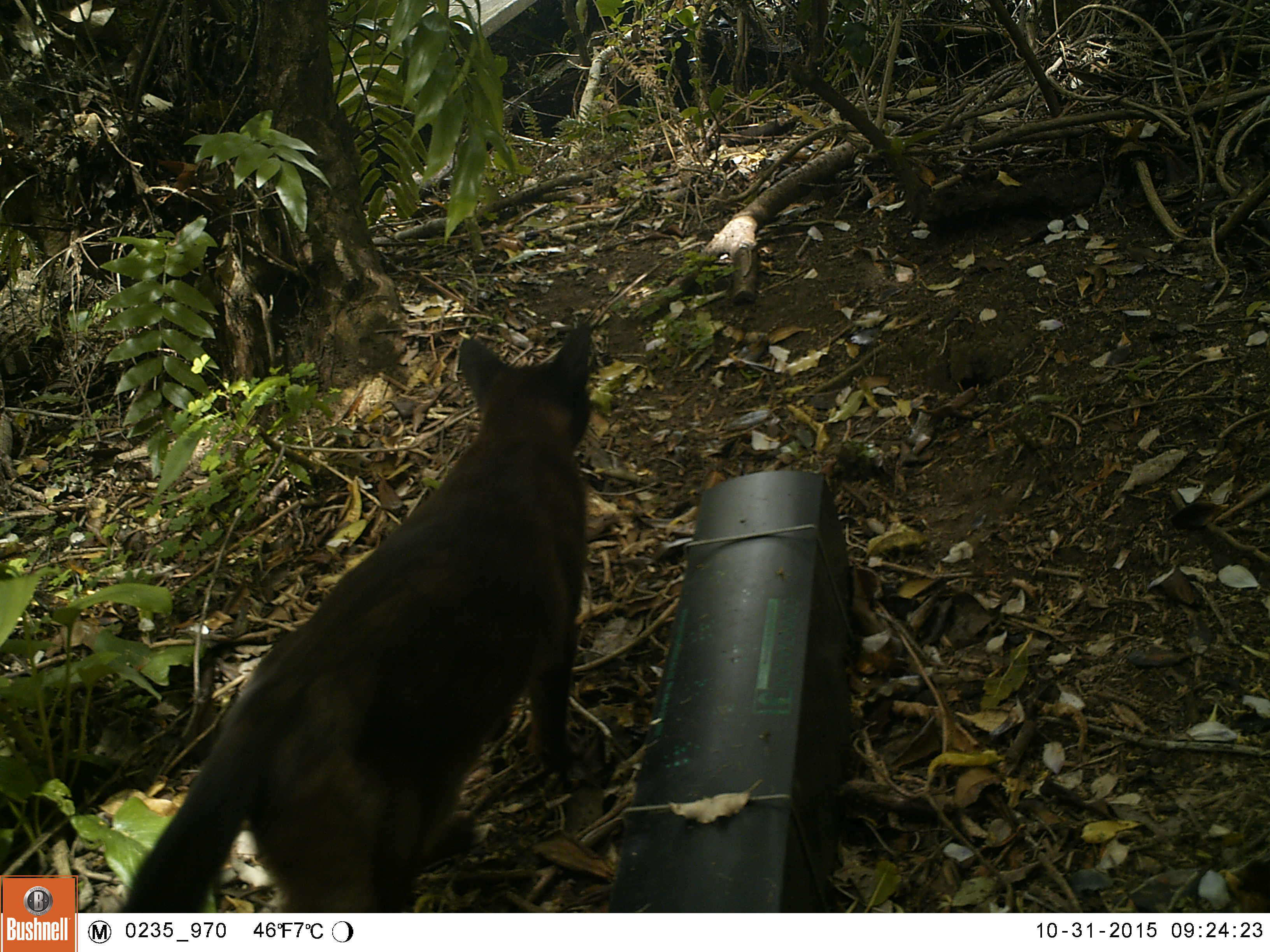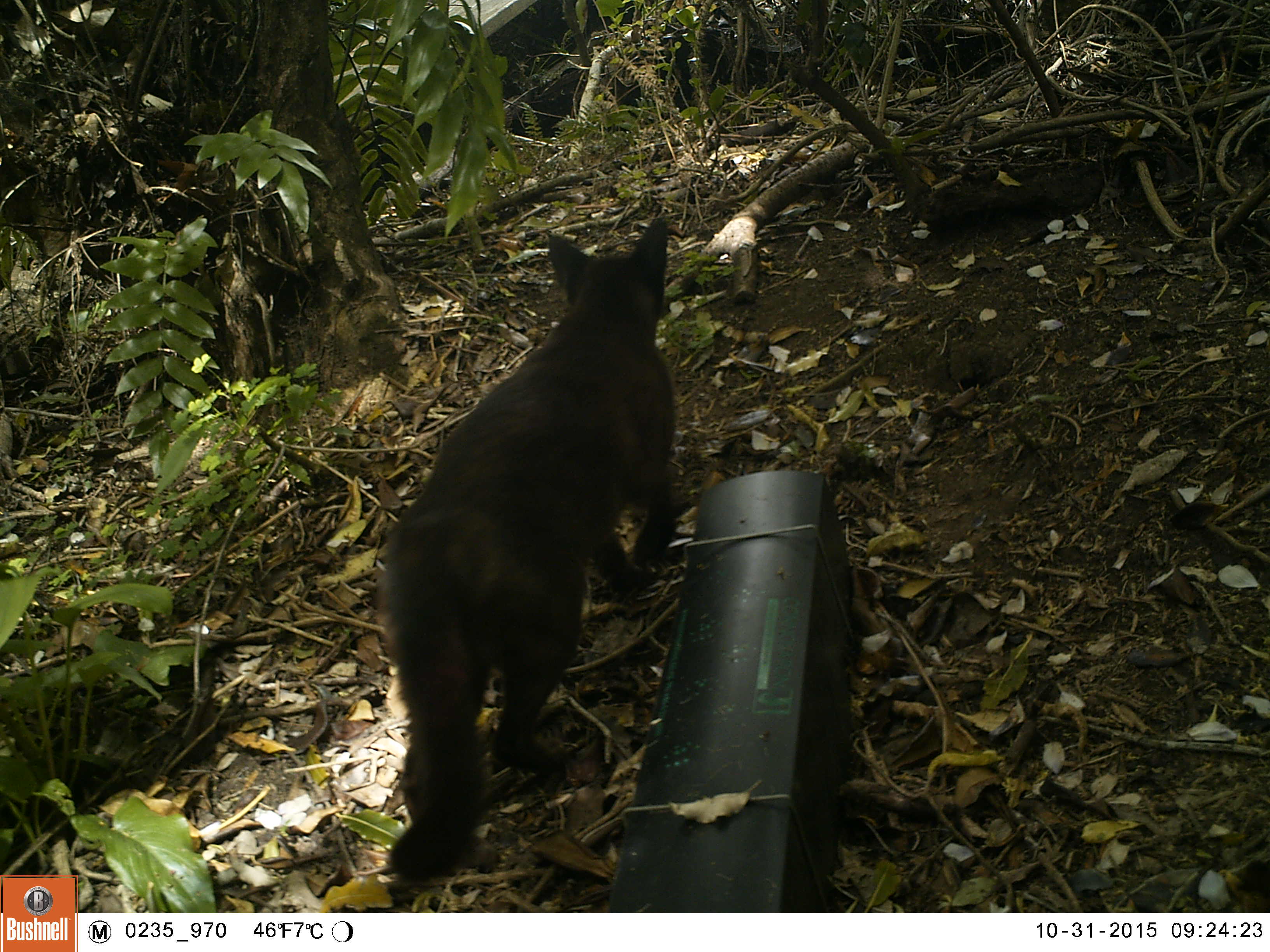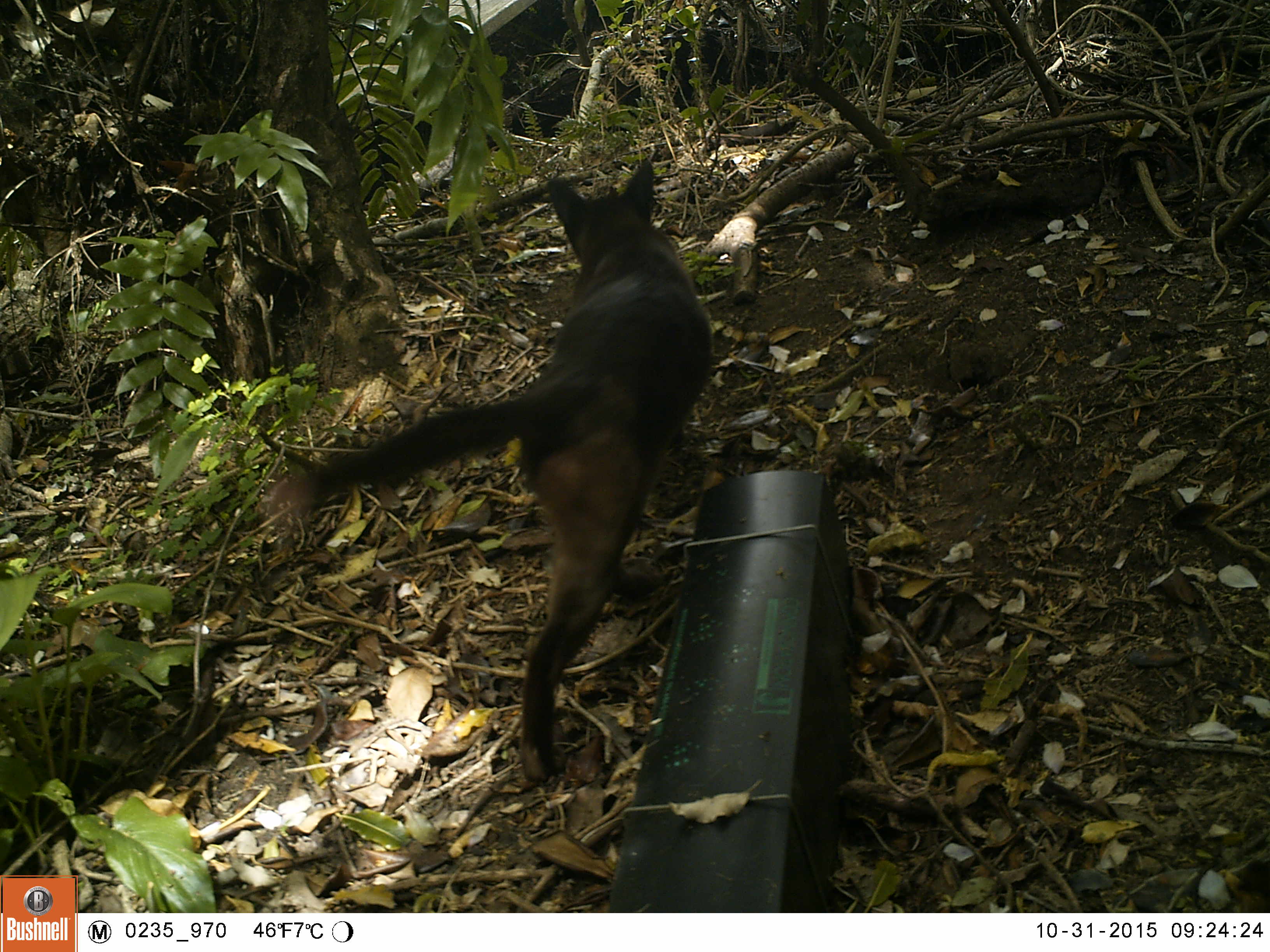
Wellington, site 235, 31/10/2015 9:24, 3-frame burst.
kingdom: Animalia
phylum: Chordata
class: Mammalia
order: Carnivora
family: Felidae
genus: Felis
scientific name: Felis catus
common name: cat